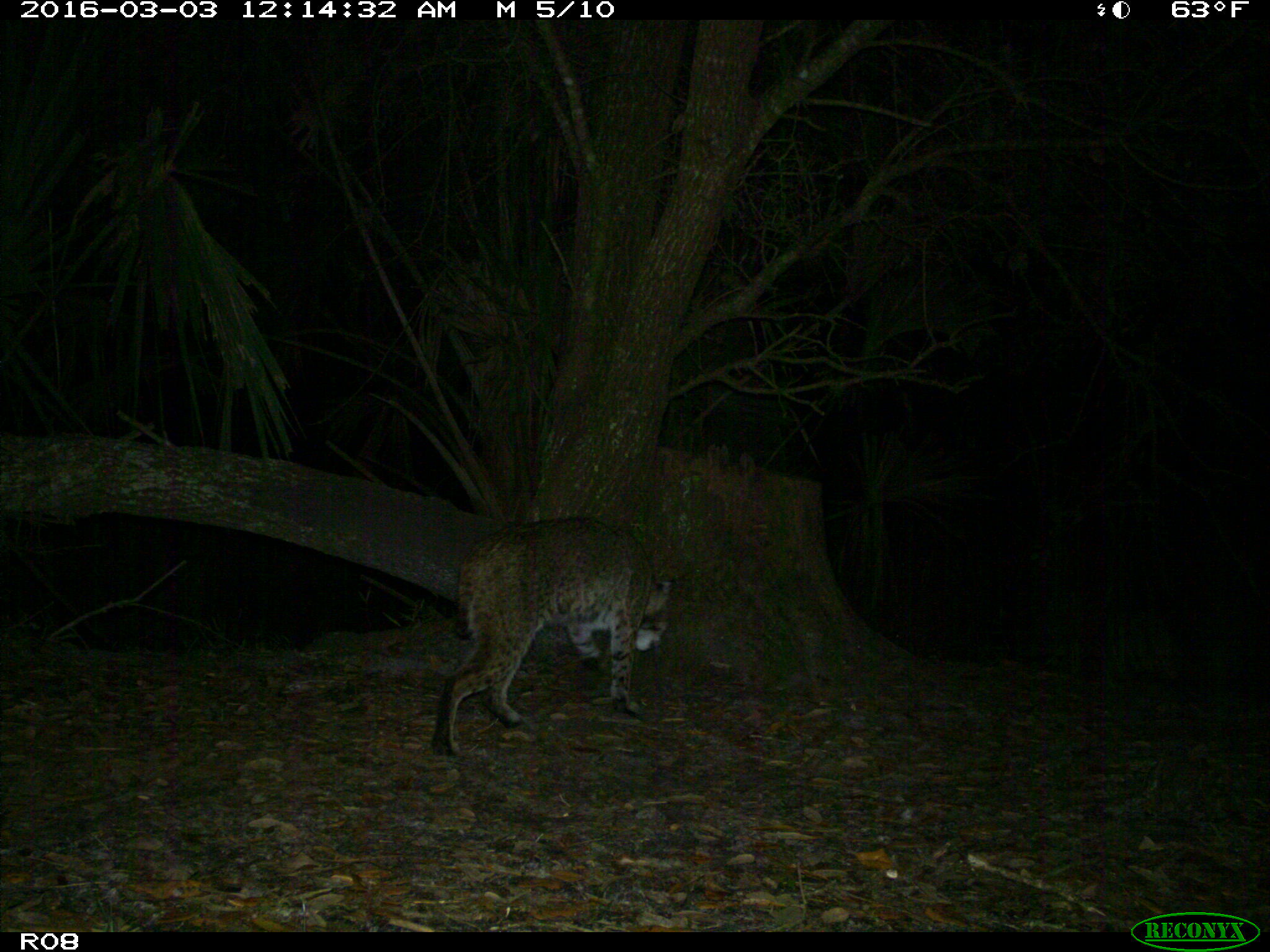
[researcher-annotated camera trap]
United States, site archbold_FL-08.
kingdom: Animalia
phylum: Chordata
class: Mammalia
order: Carnivora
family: Felidae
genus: Lynx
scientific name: Lynx rufus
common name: bobcat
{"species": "Lynx rufus (bobcat)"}